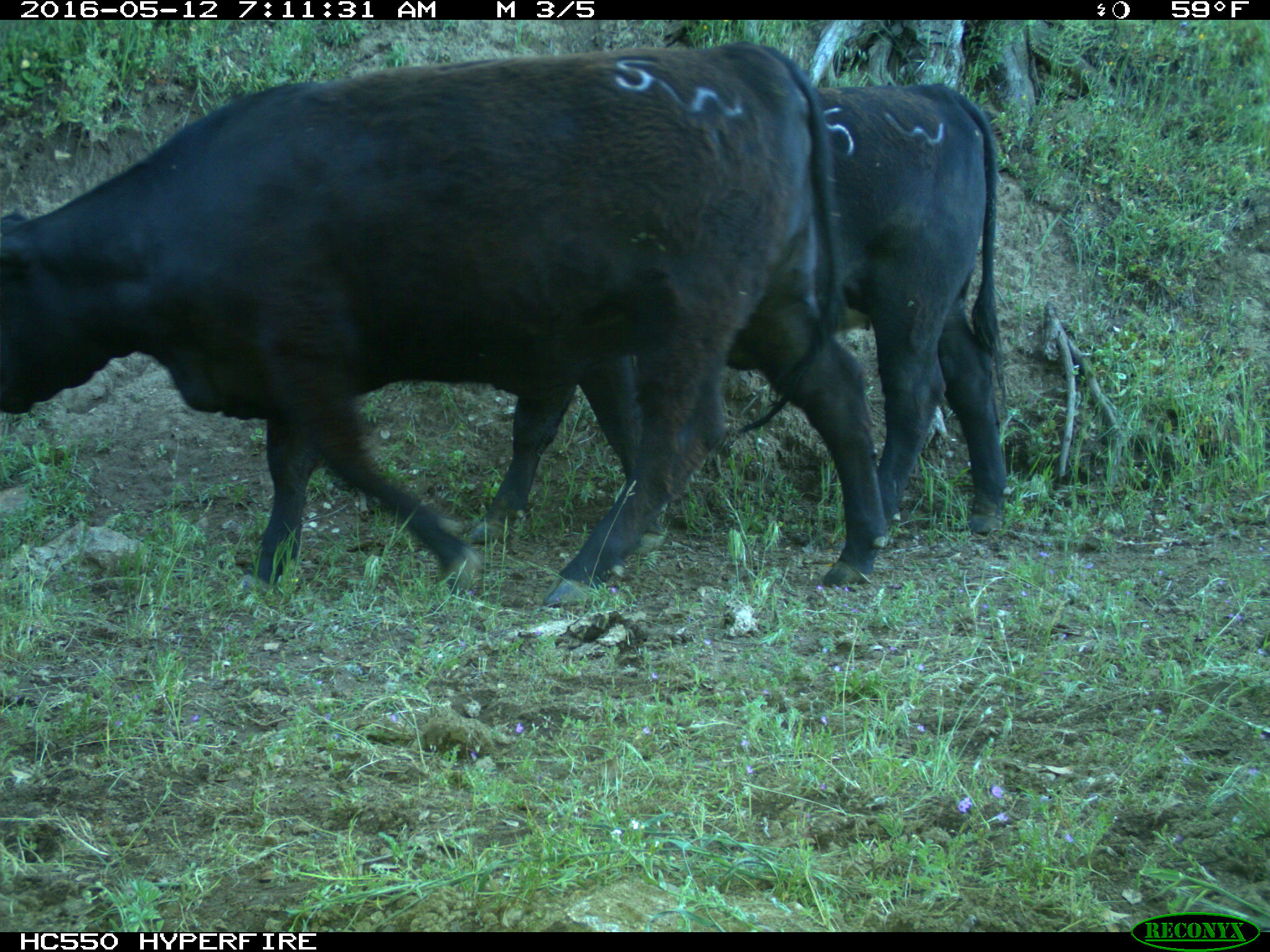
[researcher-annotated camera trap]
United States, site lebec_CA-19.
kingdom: Animalia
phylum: Chordata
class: Mammalia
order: Artiodactyla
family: Bovidae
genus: Bos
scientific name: Bos taurus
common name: domestic cow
Bos taurus (domestic cow).